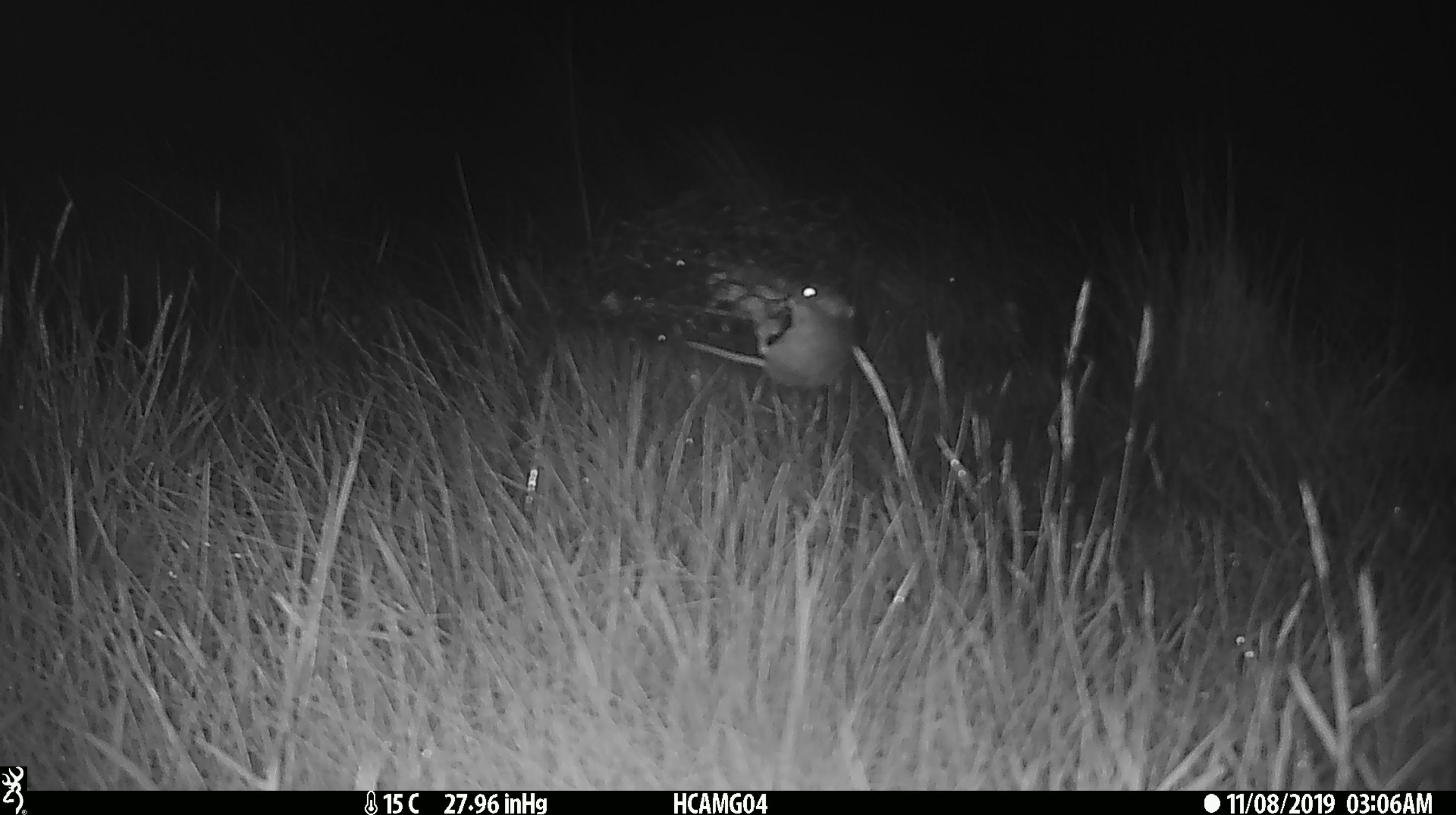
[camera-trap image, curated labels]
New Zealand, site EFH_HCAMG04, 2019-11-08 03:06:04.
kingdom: Animalia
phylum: Chordata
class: Mammalia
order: Rodentia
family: Muridae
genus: Mus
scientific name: Mus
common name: mouse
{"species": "mouse (Mus)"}